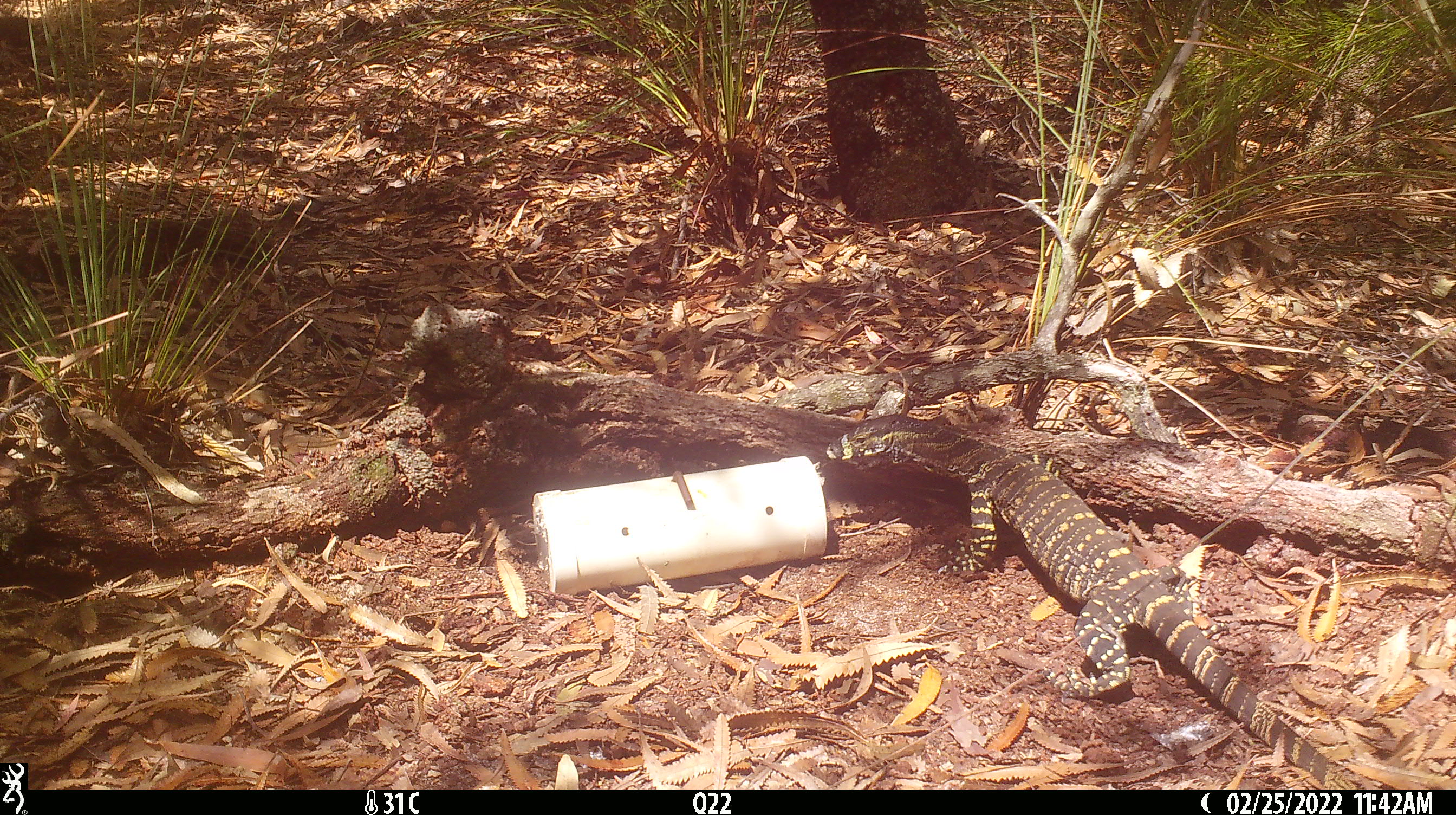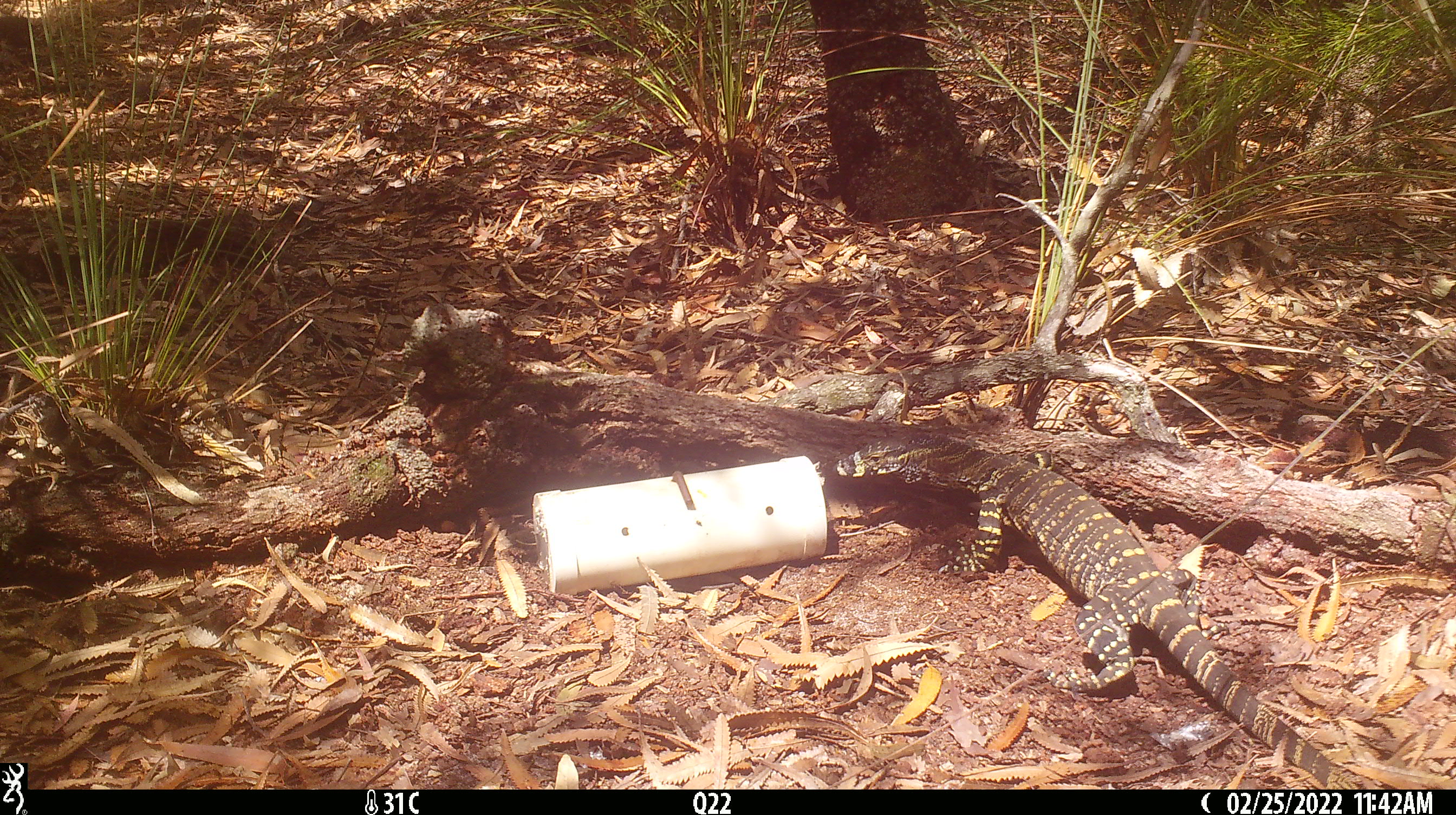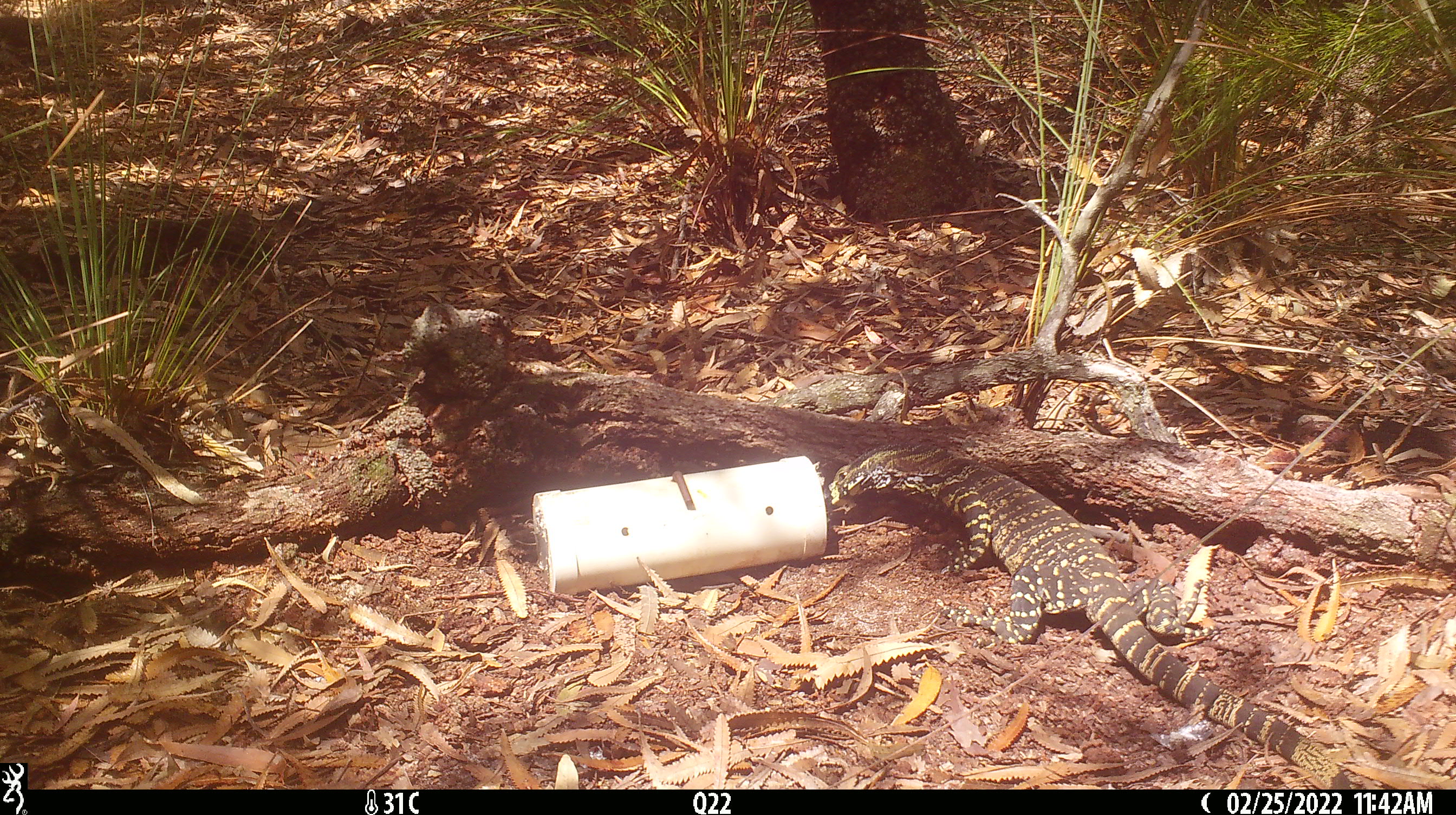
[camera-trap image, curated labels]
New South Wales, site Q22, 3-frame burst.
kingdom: Animalia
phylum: Chordata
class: Reptilia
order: Squamata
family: Varanidae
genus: Varanus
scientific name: Varanus varius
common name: lace monitor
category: goanna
Goanna (lace monitor) (Varanus varius).